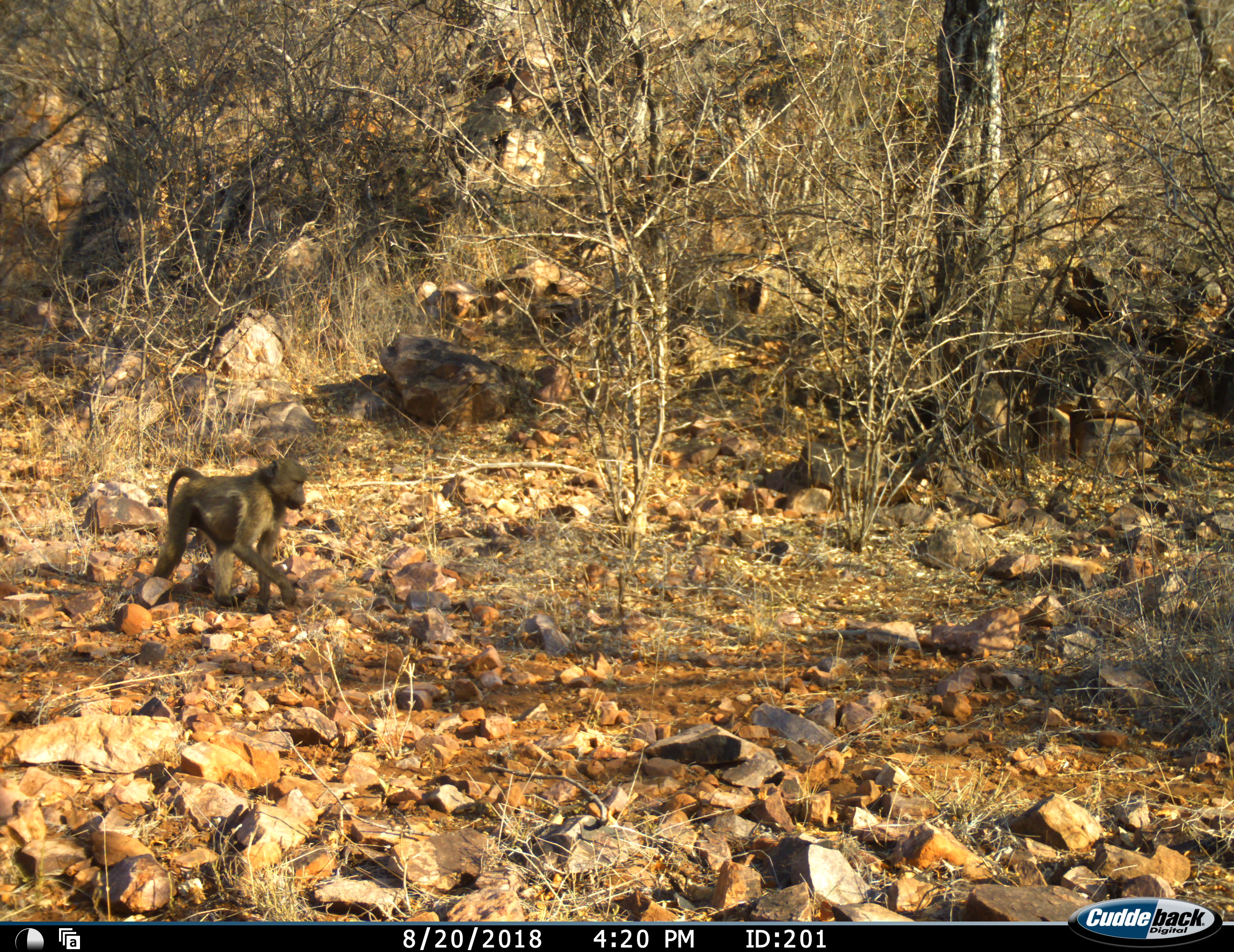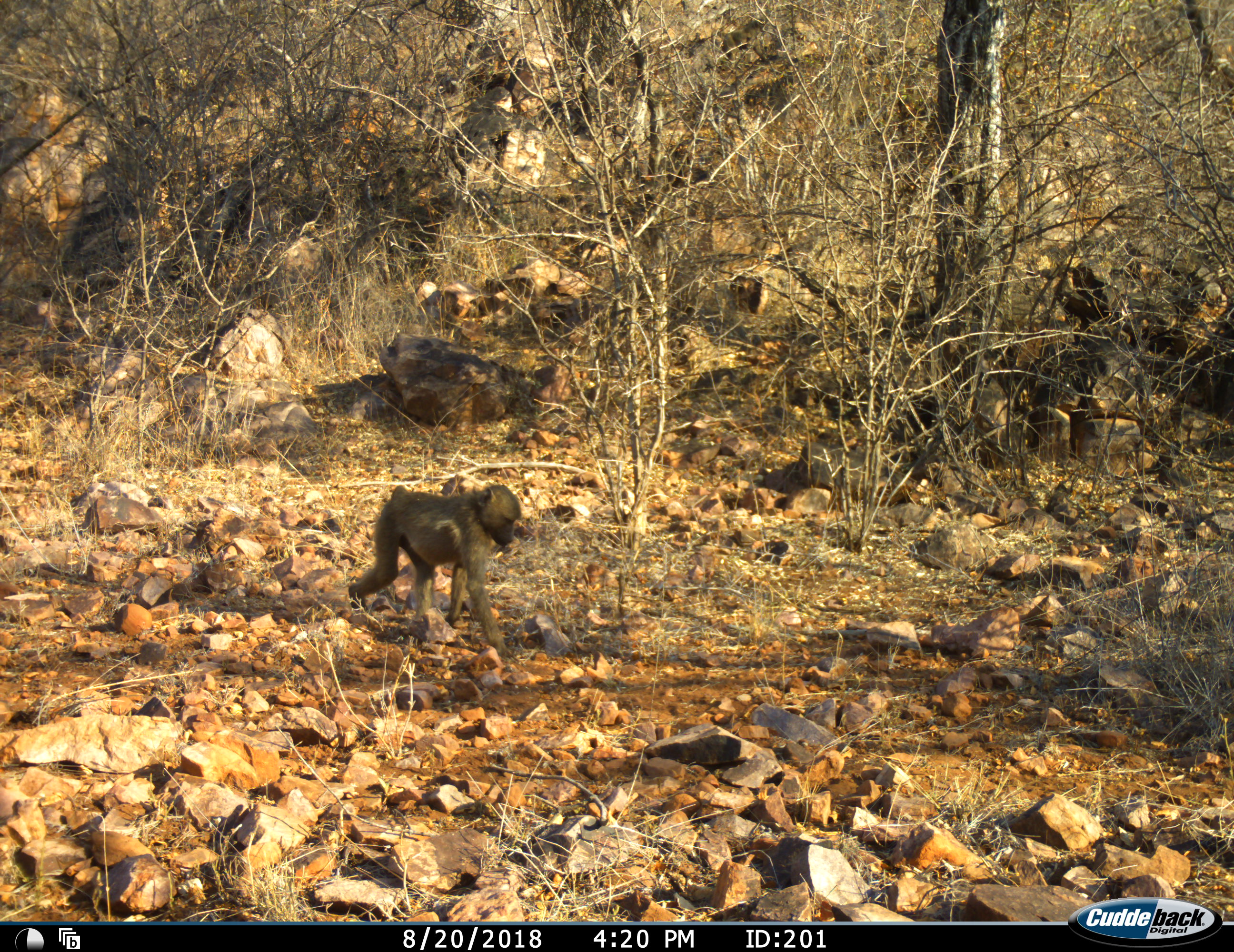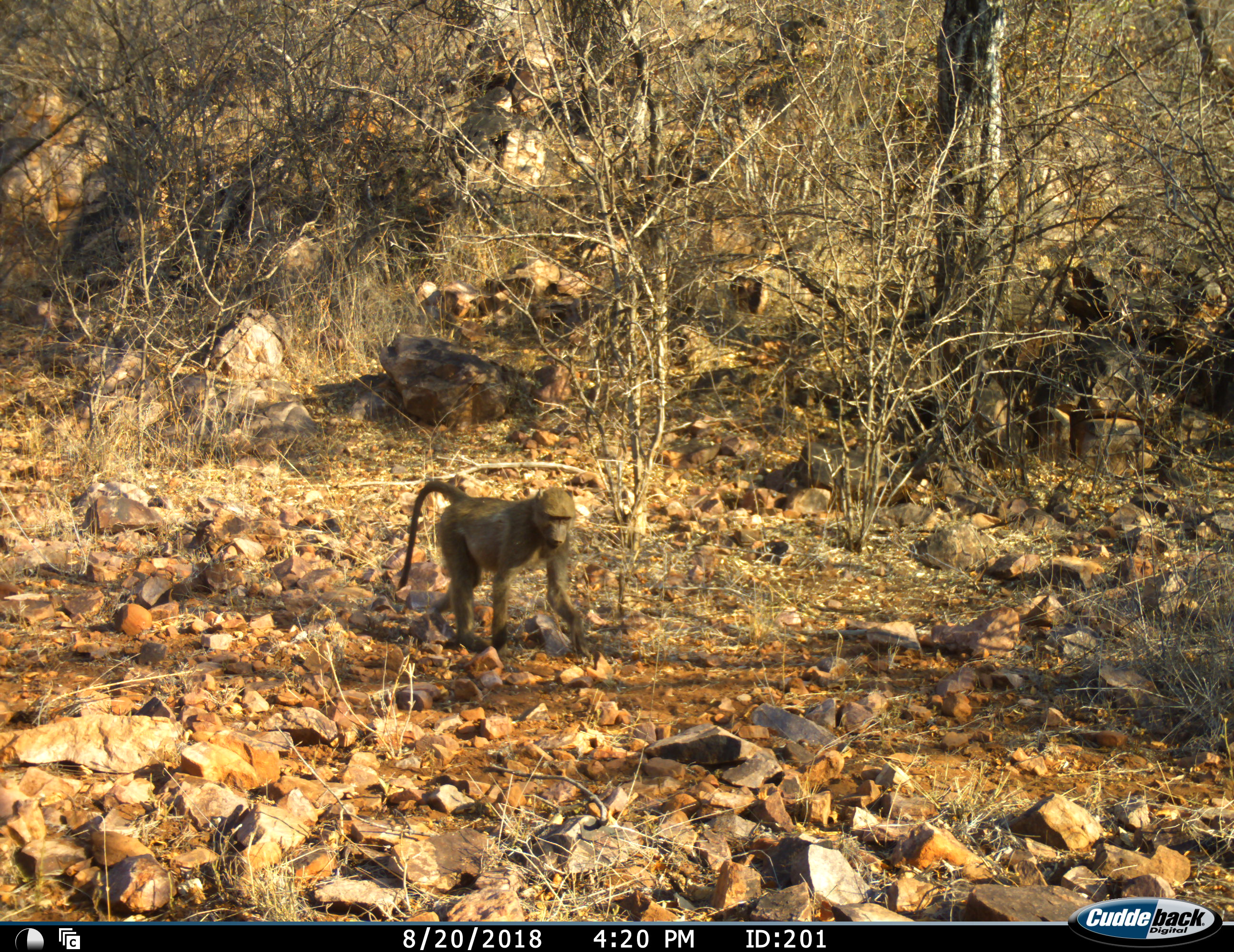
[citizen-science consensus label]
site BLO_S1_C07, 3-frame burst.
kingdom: Animalia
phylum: Chordata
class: Mammalia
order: Primates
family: Cercopithecidae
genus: Papio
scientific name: Papio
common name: baboon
Baboon (Papio), count 2. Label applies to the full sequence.